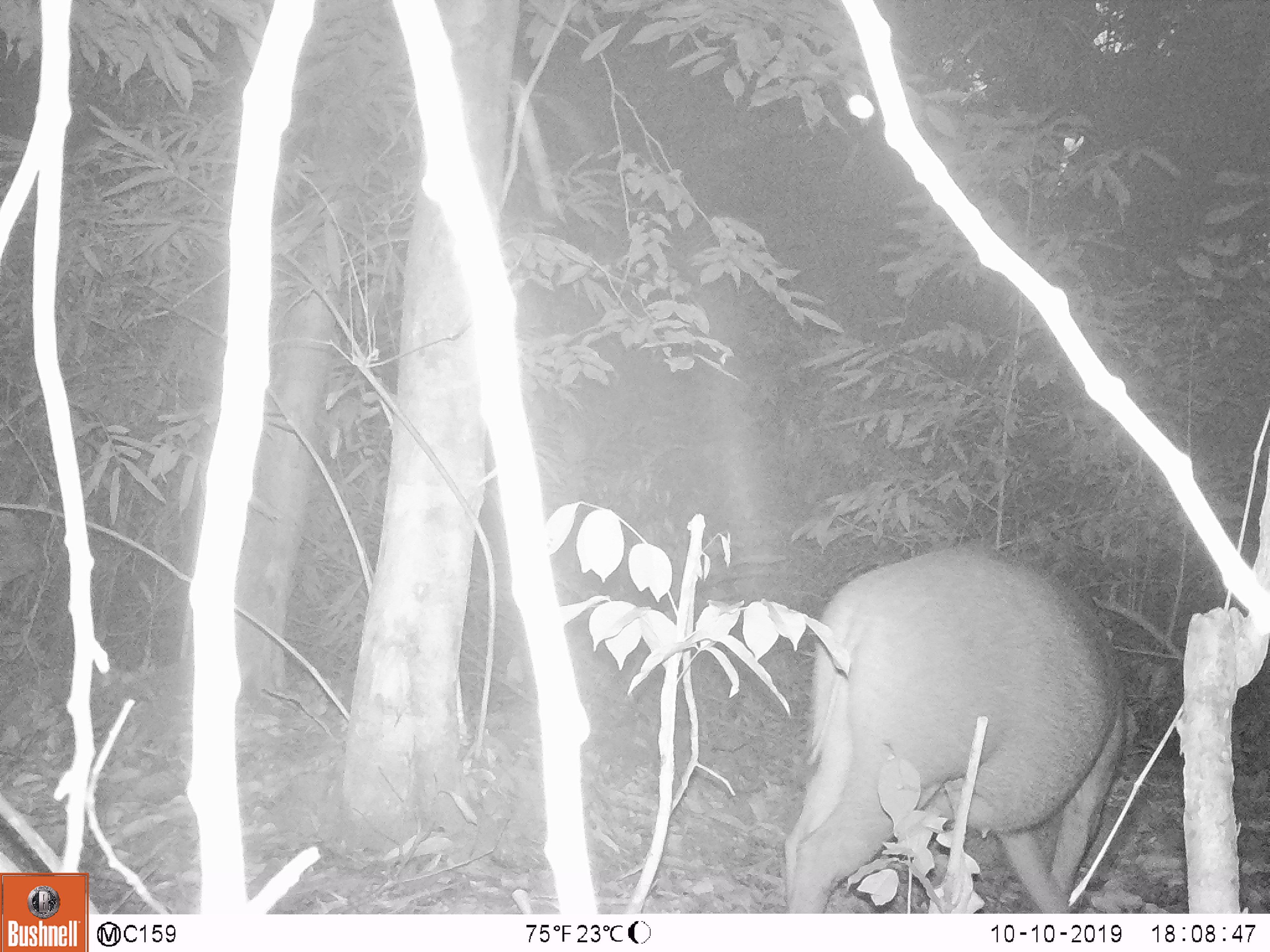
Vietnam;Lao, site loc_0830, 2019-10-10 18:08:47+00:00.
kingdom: Animalia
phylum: Chordata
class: Mammalia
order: Artiodactyla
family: Suidae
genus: Sus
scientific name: Sus scrofa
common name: eurasian wild pig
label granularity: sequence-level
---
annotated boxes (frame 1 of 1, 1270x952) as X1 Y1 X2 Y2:
eurasian wild pig: 783 538 1126 914